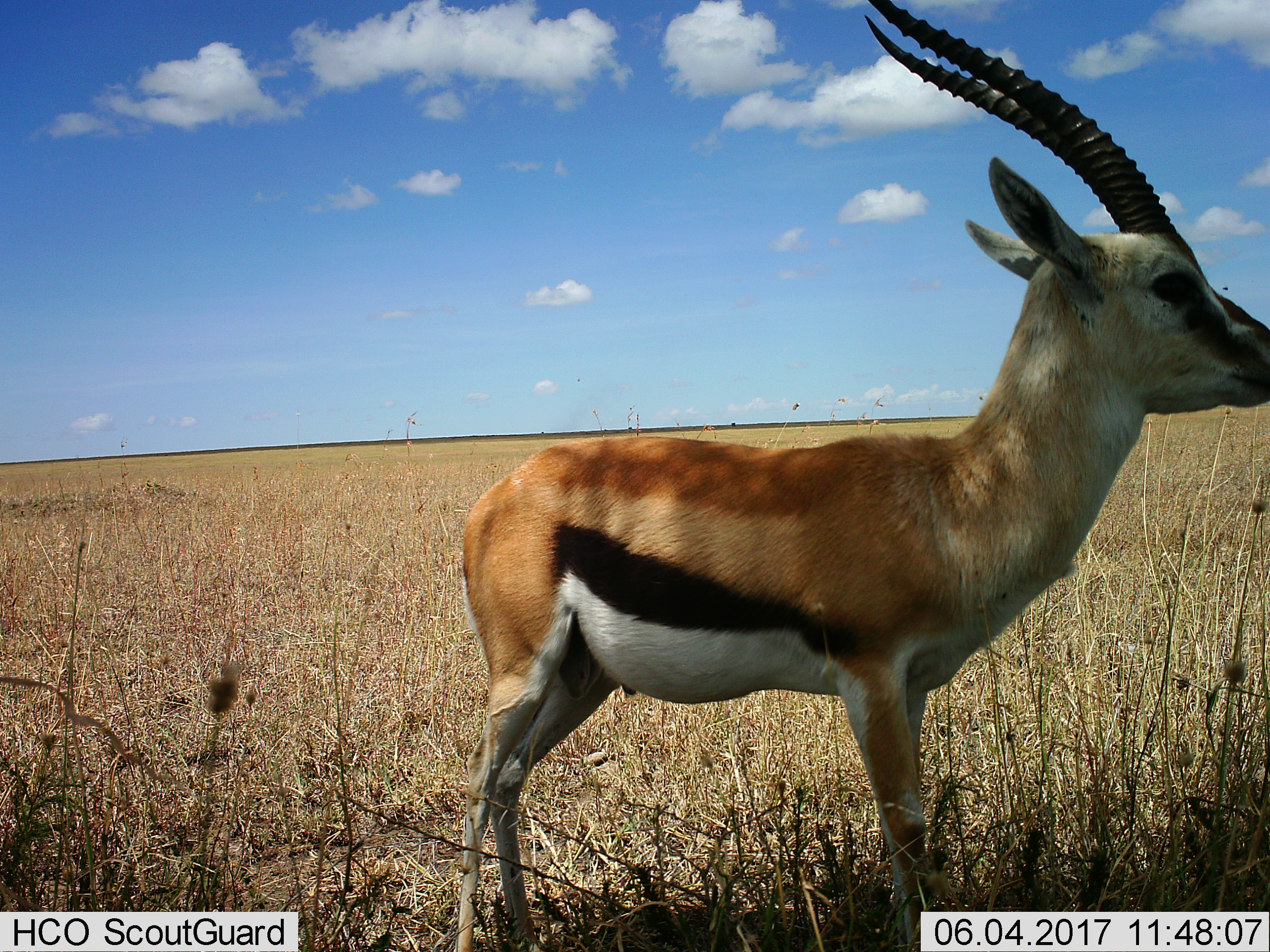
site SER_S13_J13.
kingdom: Animalia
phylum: Chordata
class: Mammalia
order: Artiodactyla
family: Bovidae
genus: Eudorcas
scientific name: Eudorcas thomsonii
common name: thomson's gazelle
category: gazellethomsons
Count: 1.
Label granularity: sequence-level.